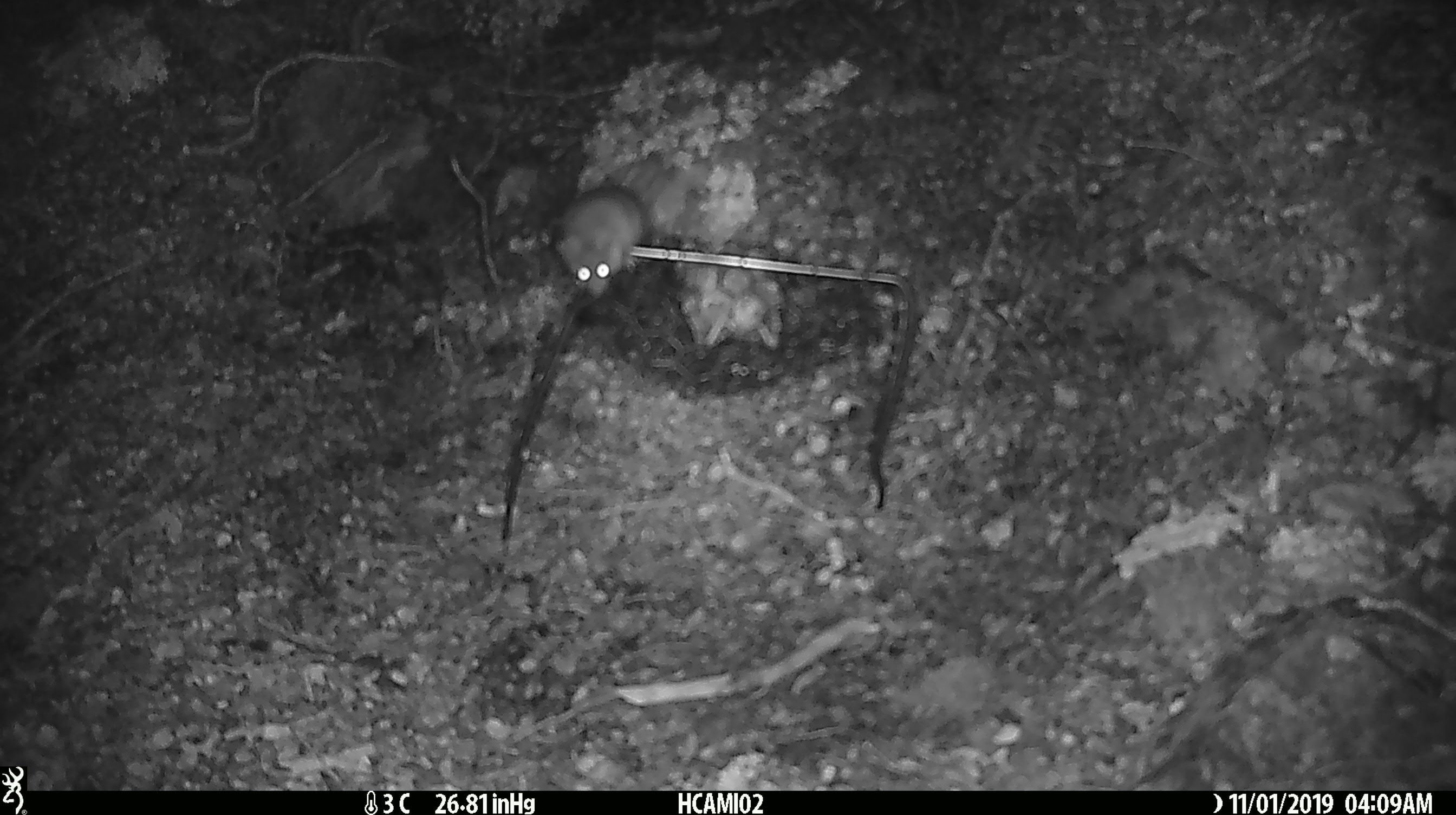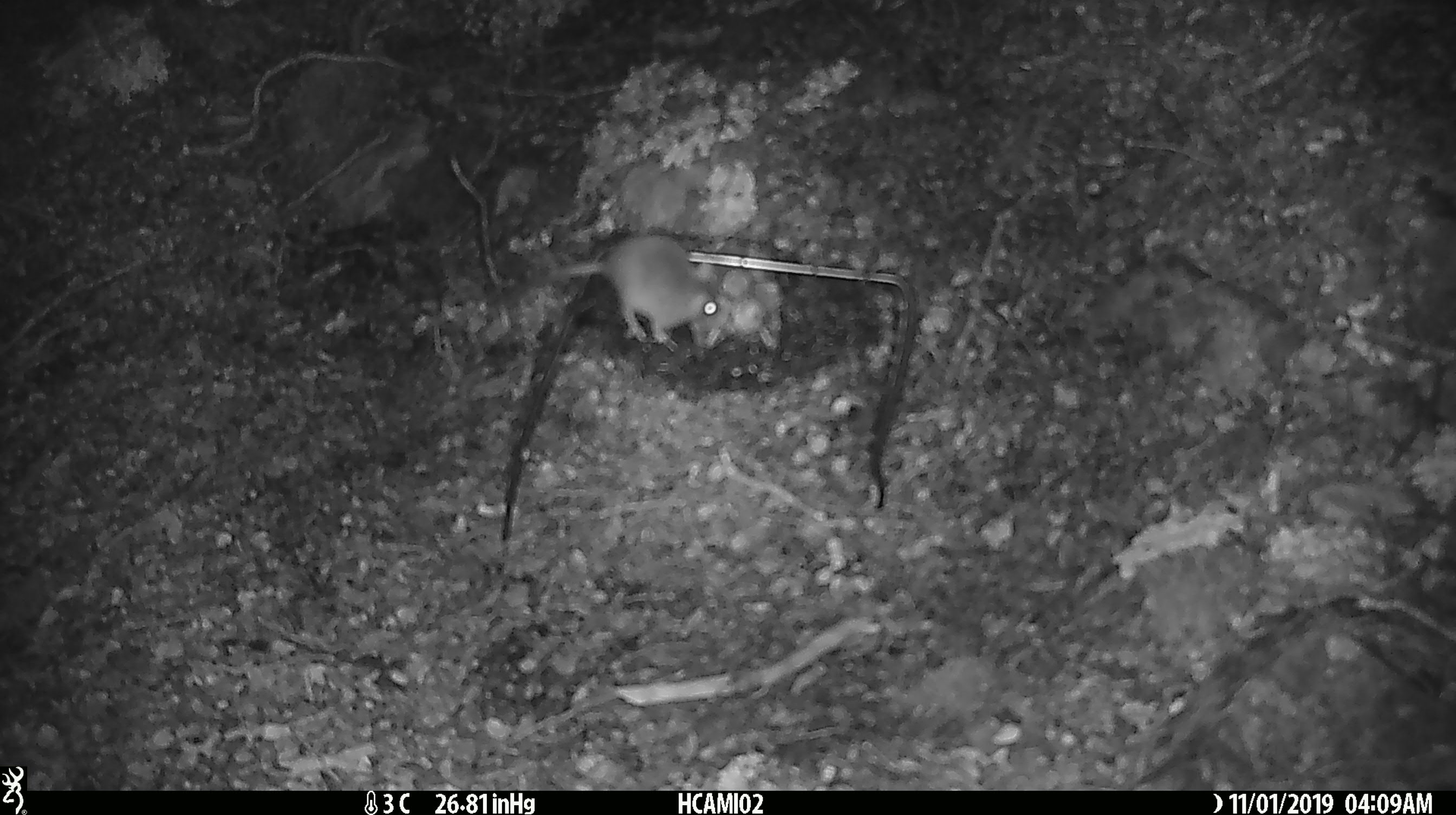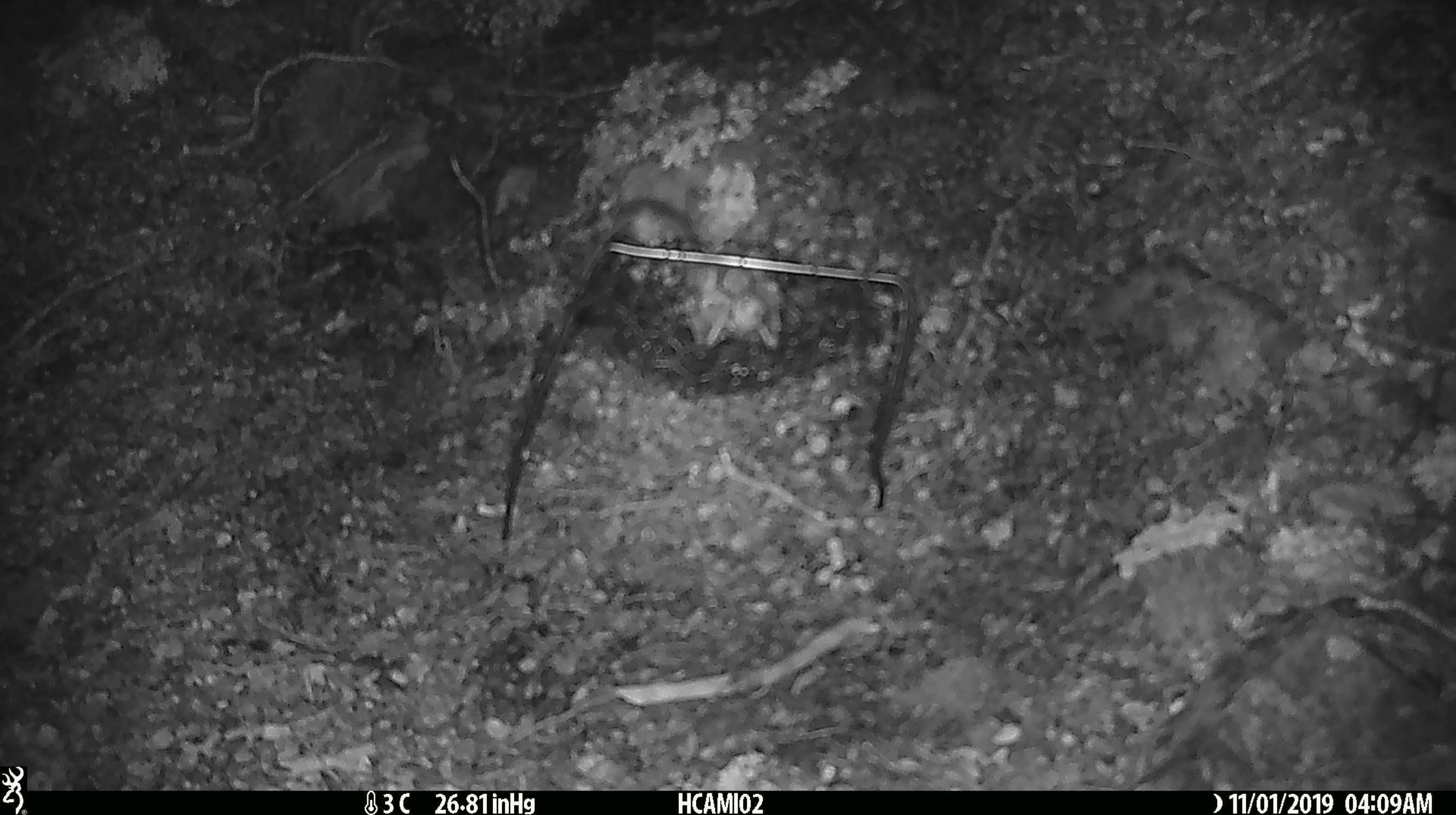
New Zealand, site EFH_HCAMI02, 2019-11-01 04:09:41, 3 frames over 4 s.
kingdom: Animalia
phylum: Chordata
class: Mammalia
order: Rodentia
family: Muridae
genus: Mus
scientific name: Mus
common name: mouse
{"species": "mouse (Mus)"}